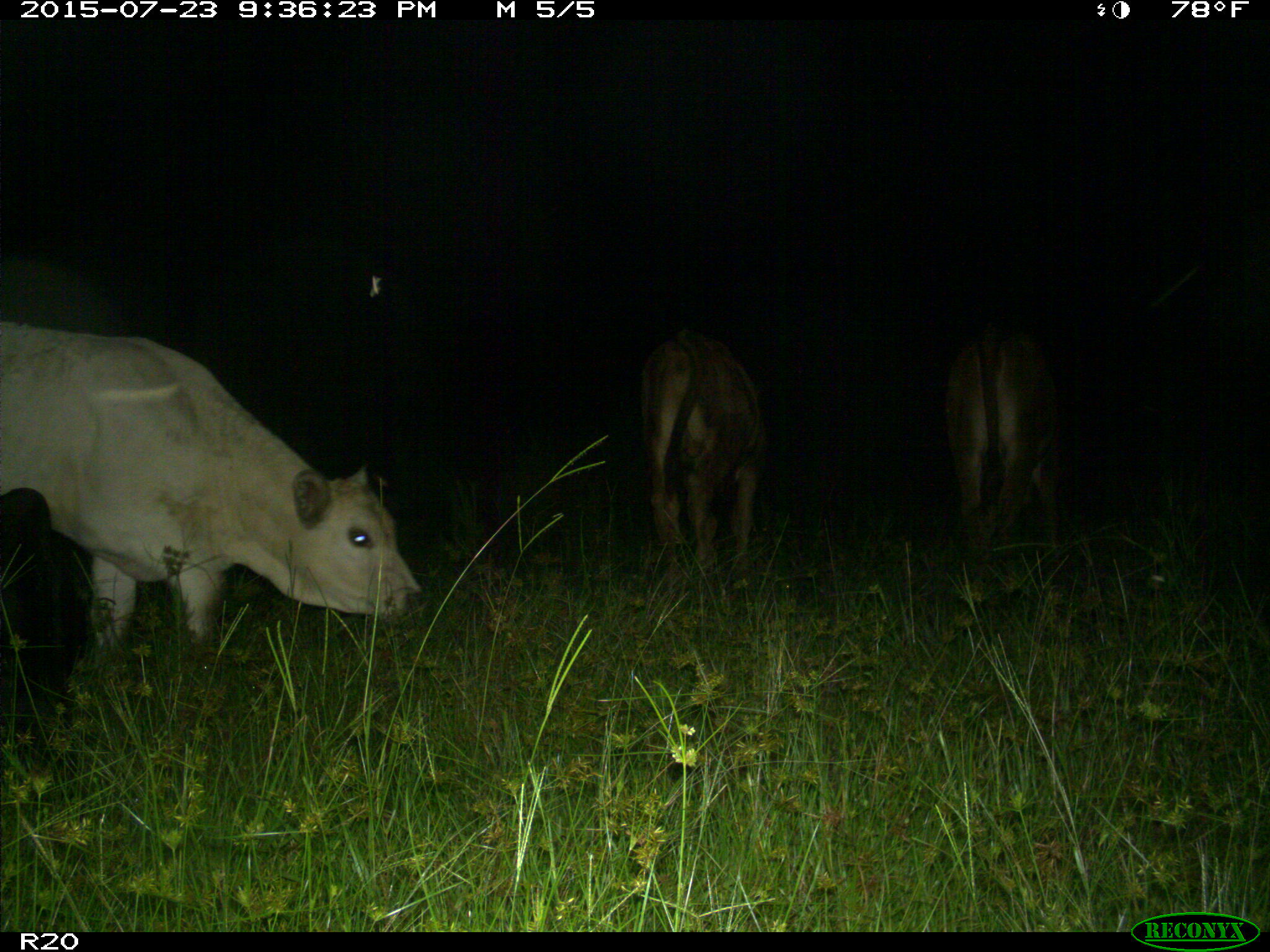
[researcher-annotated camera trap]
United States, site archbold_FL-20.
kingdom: Animalia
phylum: Chordata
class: Mammalia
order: Artiodactyla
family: Bovidae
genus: Bos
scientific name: Bos taurus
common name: domestic cow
Bos taurus (domestic cow).